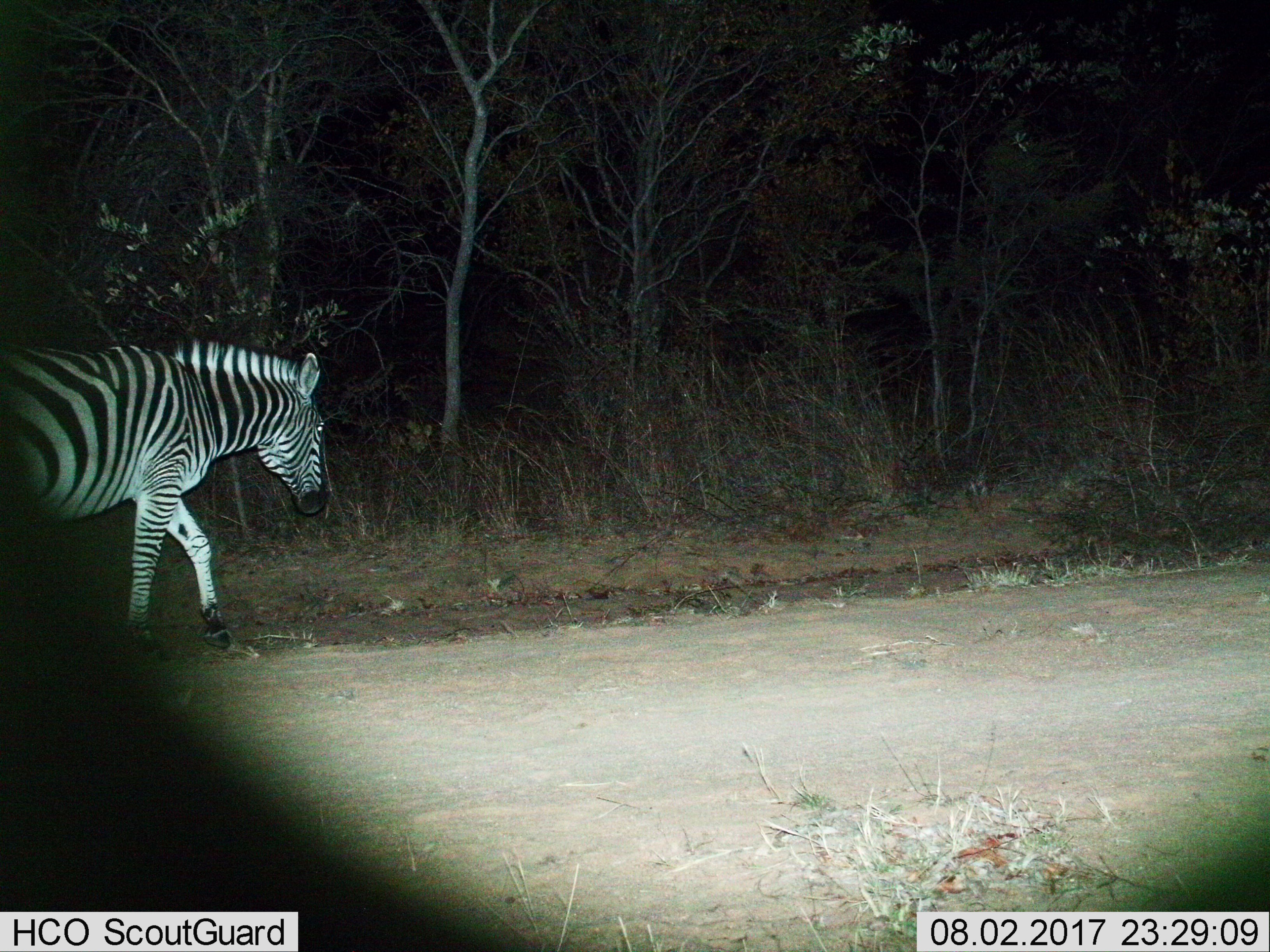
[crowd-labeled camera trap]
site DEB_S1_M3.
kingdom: Animalia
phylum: Chordata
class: Mammalia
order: Perissodactyla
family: Equidae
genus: Equus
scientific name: Equus quagga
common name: plains zebra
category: zebraplains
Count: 1.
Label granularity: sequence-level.